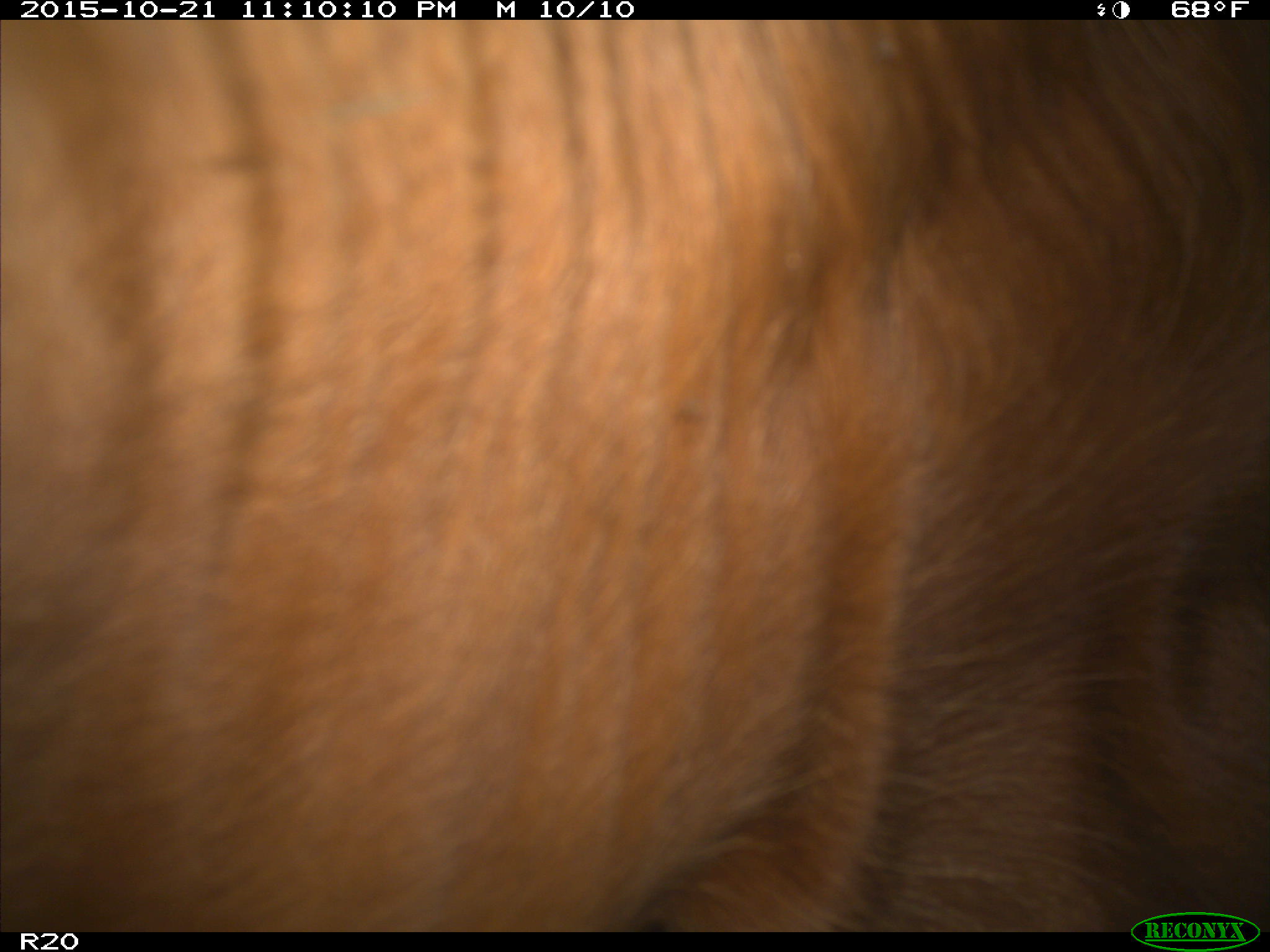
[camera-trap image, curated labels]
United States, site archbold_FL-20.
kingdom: Animalia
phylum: Chordata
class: Mammalia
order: Artiodactyla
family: Bovidae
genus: Bos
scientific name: Bos taurus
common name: domestic cow